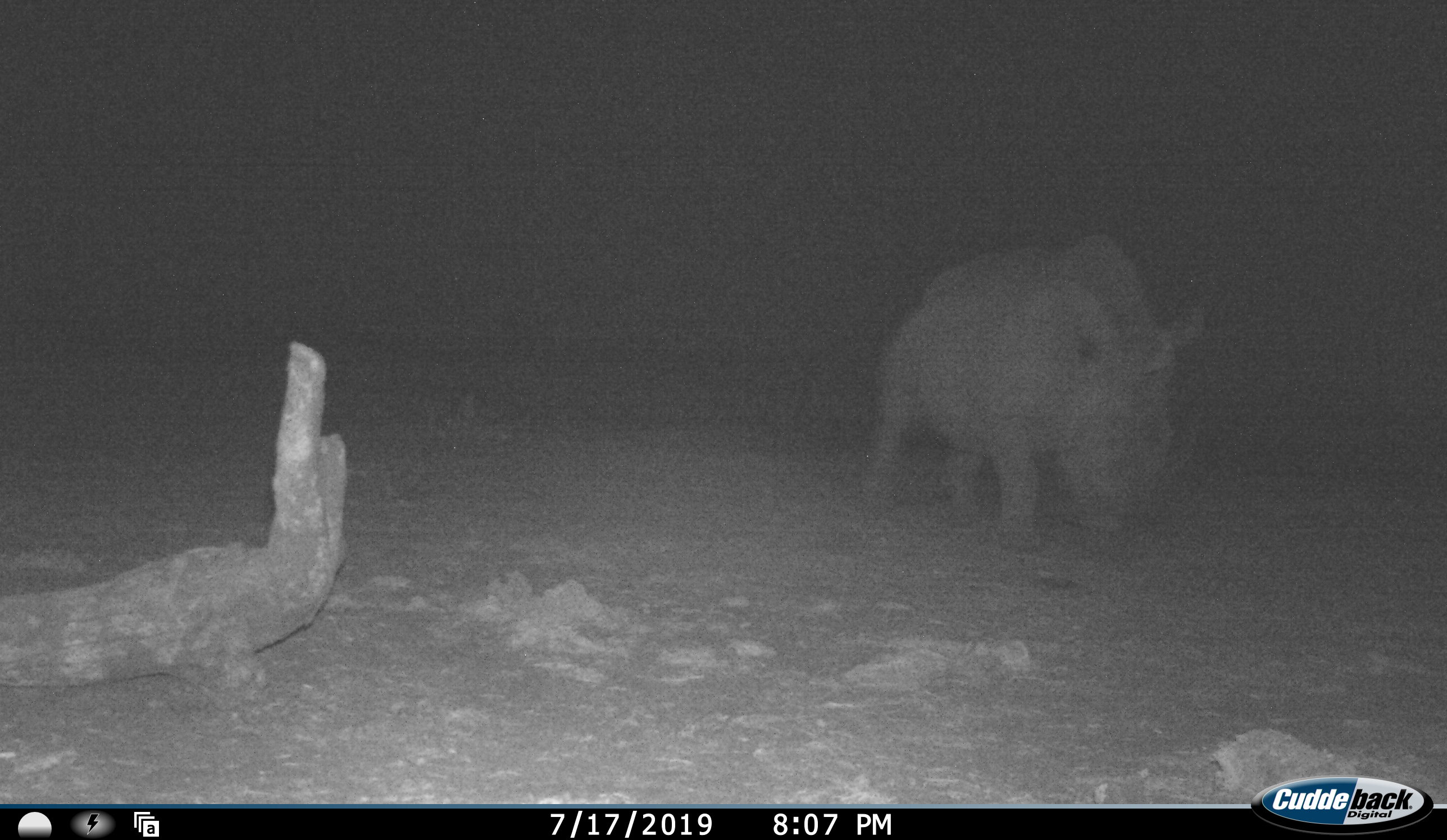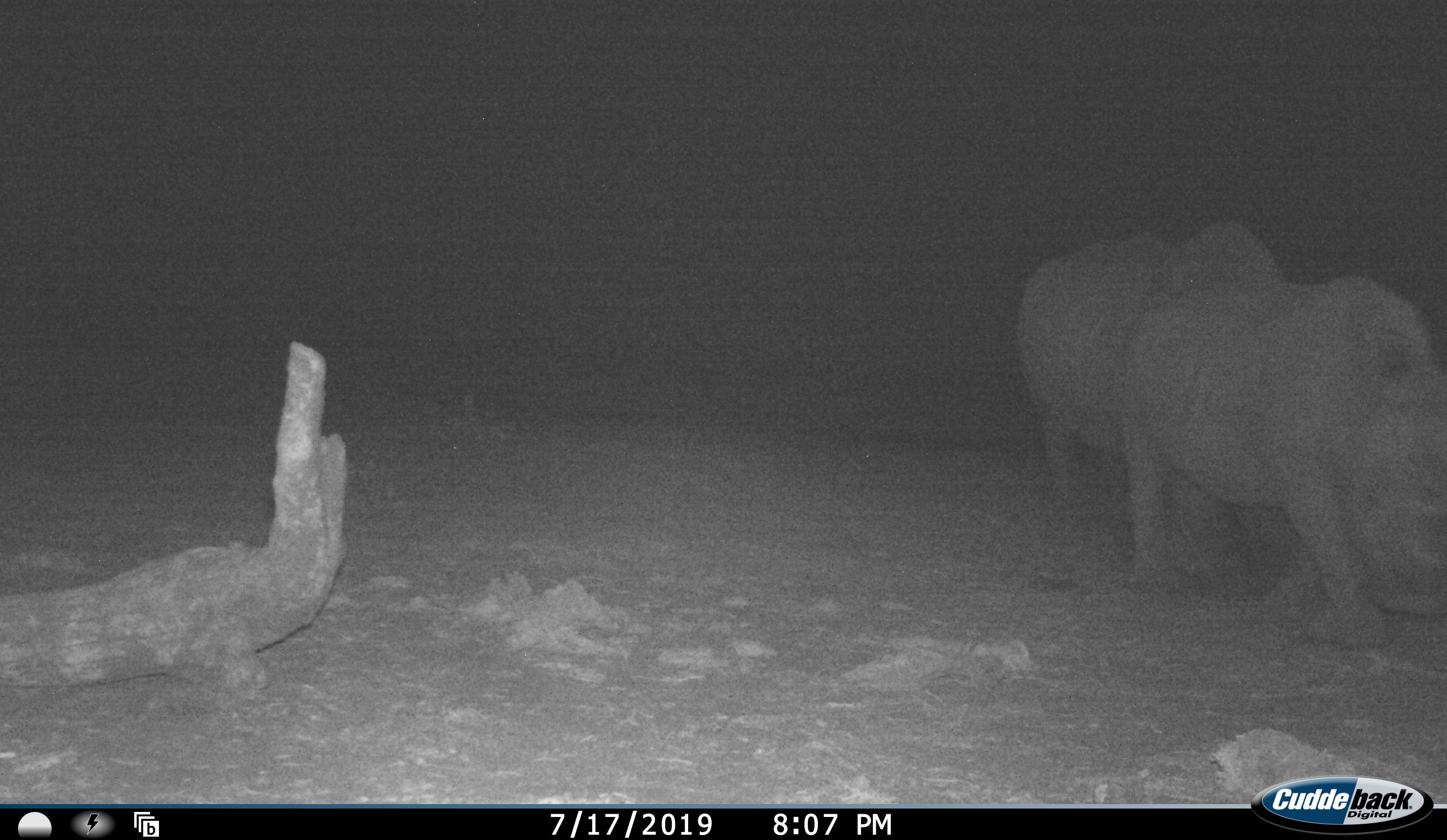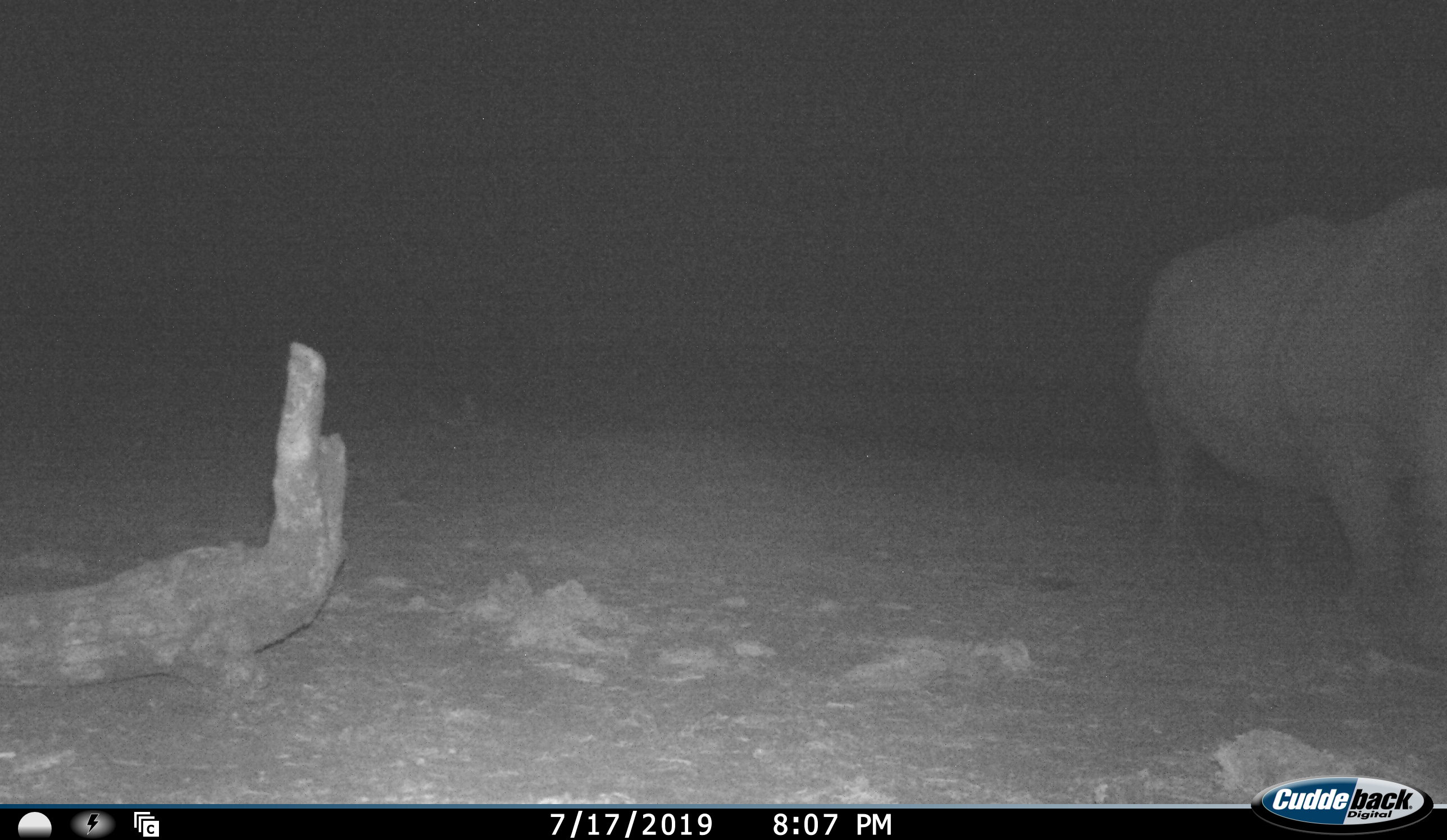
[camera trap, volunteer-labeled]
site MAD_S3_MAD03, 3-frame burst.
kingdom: Animalia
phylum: Chordata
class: Mammalia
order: Perissodactyla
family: Rhinocerotidae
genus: Diceros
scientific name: Diceros bicornis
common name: black rhinoceros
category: rhinocerosblack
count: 2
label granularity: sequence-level